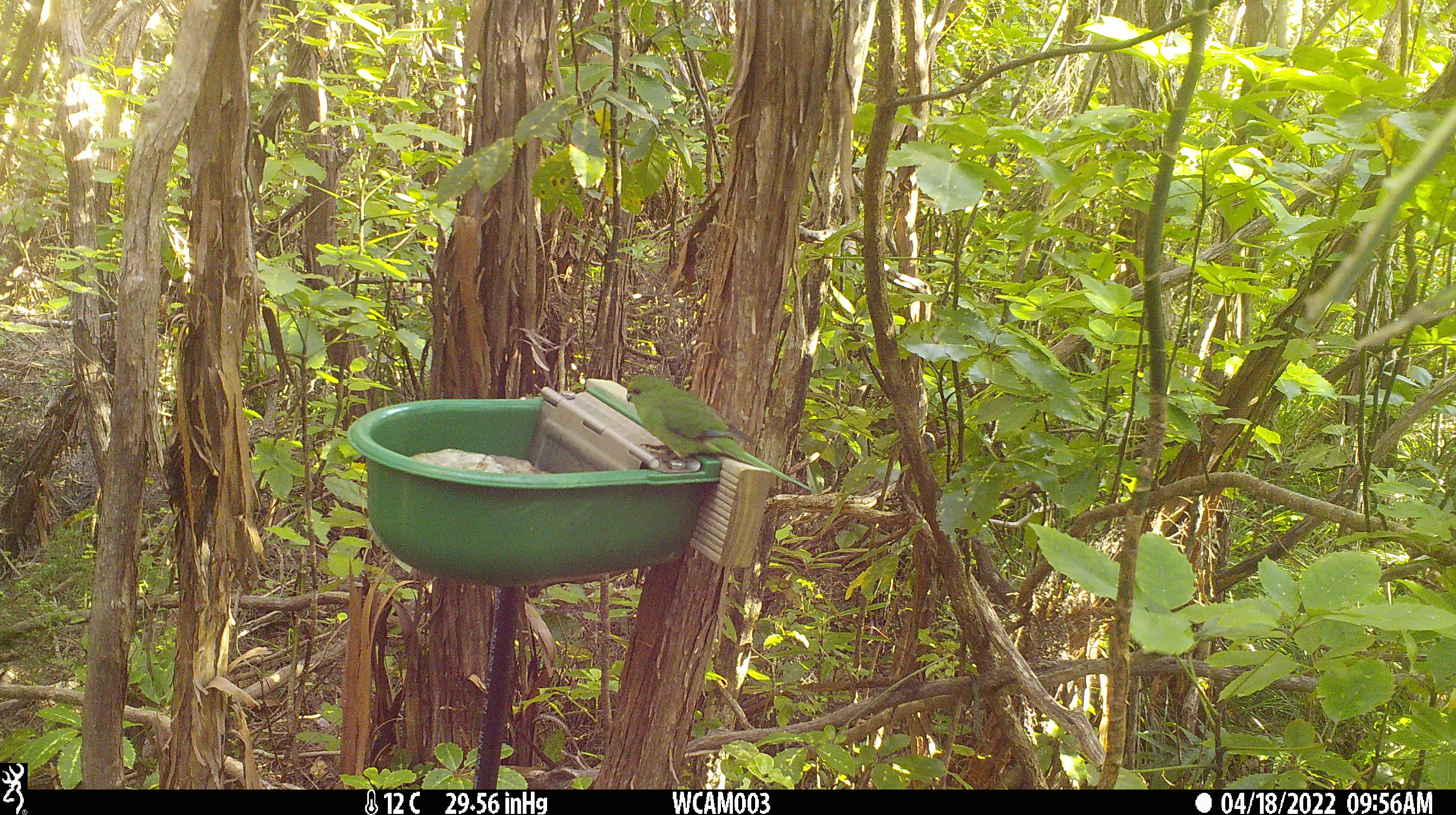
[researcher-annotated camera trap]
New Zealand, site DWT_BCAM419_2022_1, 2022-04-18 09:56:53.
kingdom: Animalia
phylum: Chordata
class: Aves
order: Psittaciformes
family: Psittaculidae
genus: Cyanoramphus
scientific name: Cyanoramphus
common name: parakeet